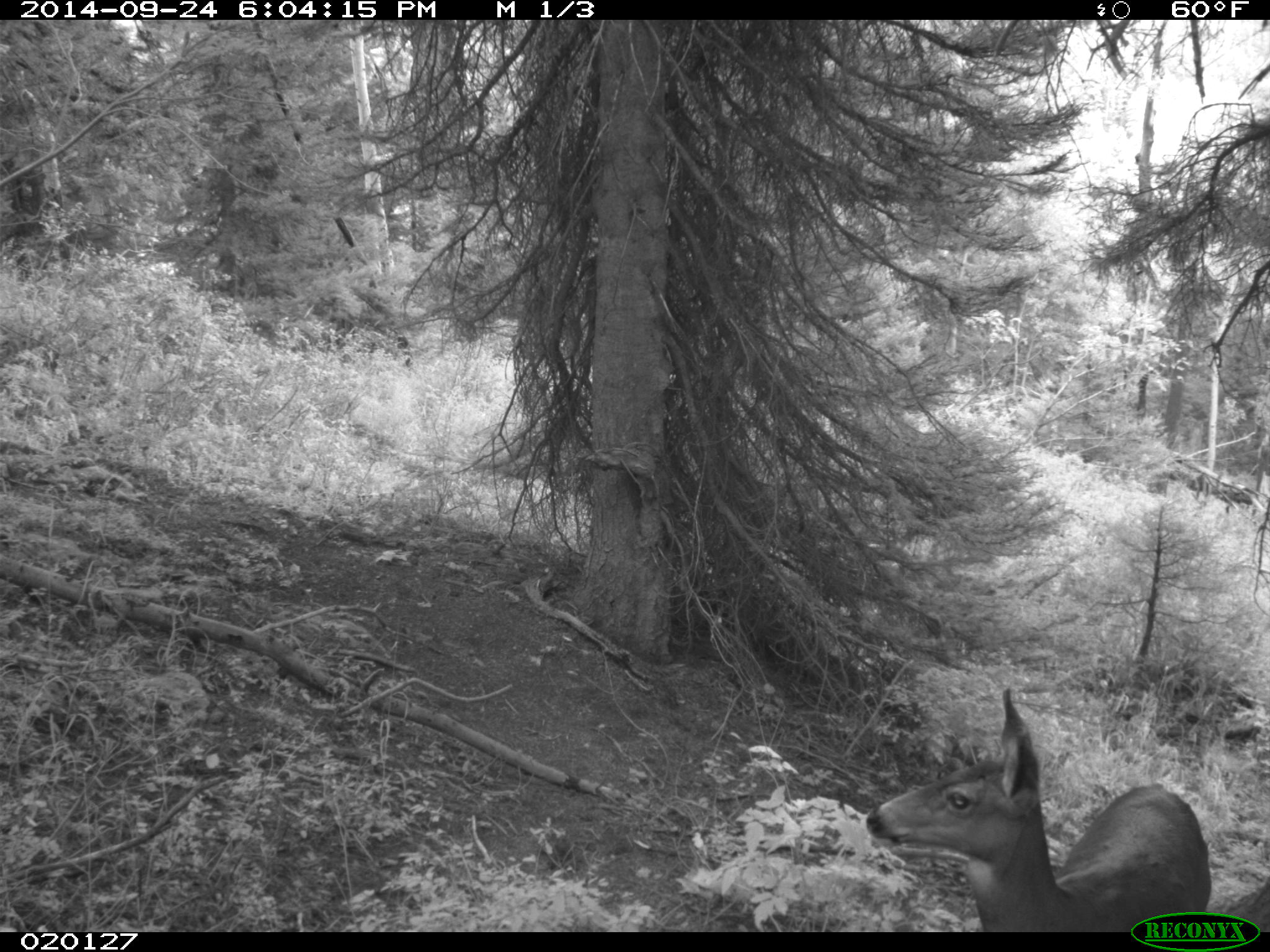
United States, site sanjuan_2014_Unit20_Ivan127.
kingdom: Animalia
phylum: Chordata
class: Mammalia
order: Artiodactyla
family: Cervidae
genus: Odocoileus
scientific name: Odocoileus hemionus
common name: mule deer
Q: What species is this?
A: Odocoileus hemionus (mule deer).